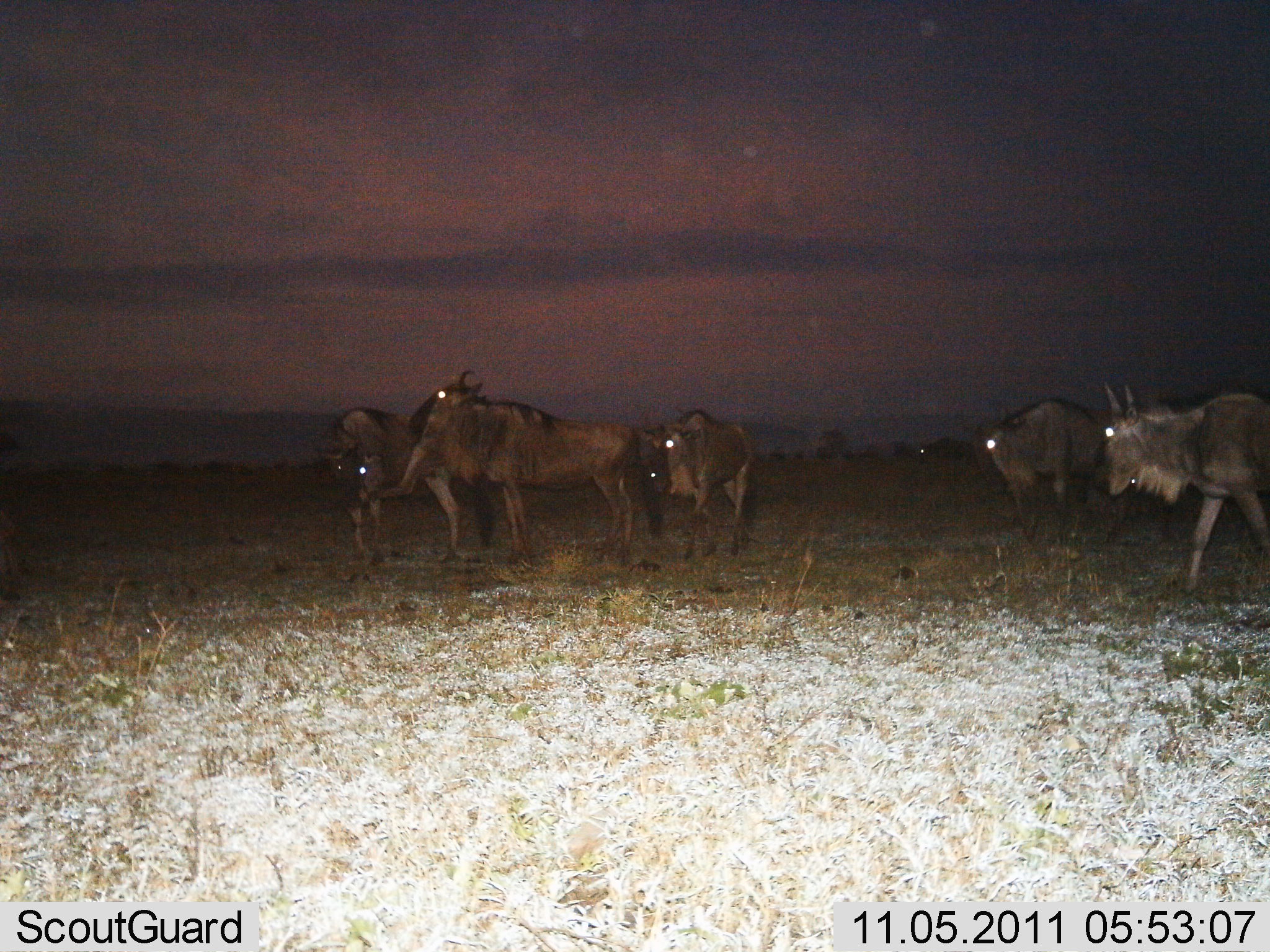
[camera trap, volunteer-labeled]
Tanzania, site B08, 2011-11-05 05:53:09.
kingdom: Animalia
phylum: Chordata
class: Mammalia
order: Artiodactyla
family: Bovidae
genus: Connochaetes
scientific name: Connochaetes taurinus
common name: blue wildebeest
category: wildebeest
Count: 5.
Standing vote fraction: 91%.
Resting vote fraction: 0%.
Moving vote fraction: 45%.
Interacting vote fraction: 9%.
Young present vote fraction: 0%.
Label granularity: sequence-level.